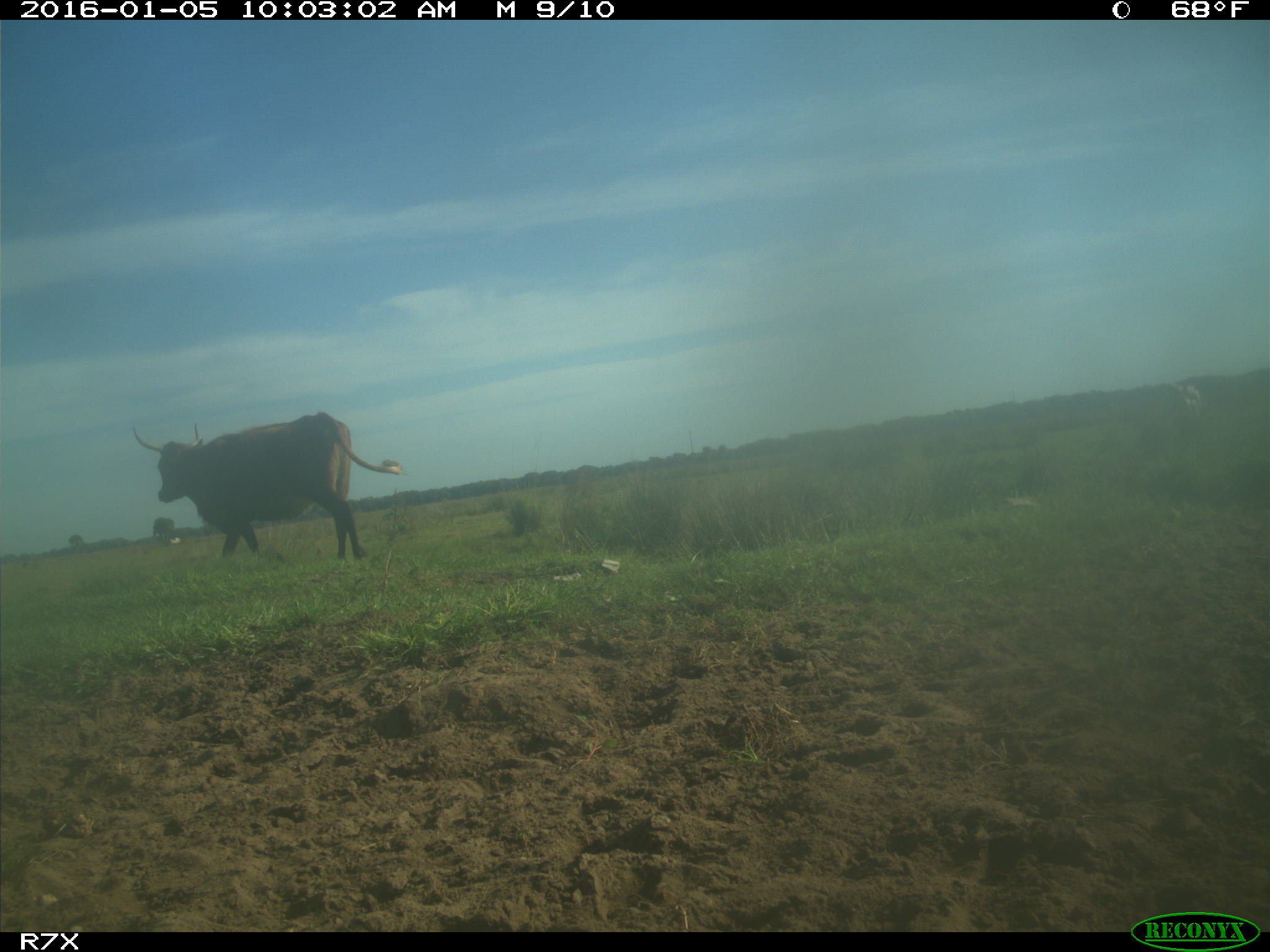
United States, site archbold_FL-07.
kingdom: Animalia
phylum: Chordata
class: Mammalia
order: Artiodactyla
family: Bovidae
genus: Bos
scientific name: Bos taurus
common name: domestic cow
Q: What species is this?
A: Bos taurus (domestic cow).